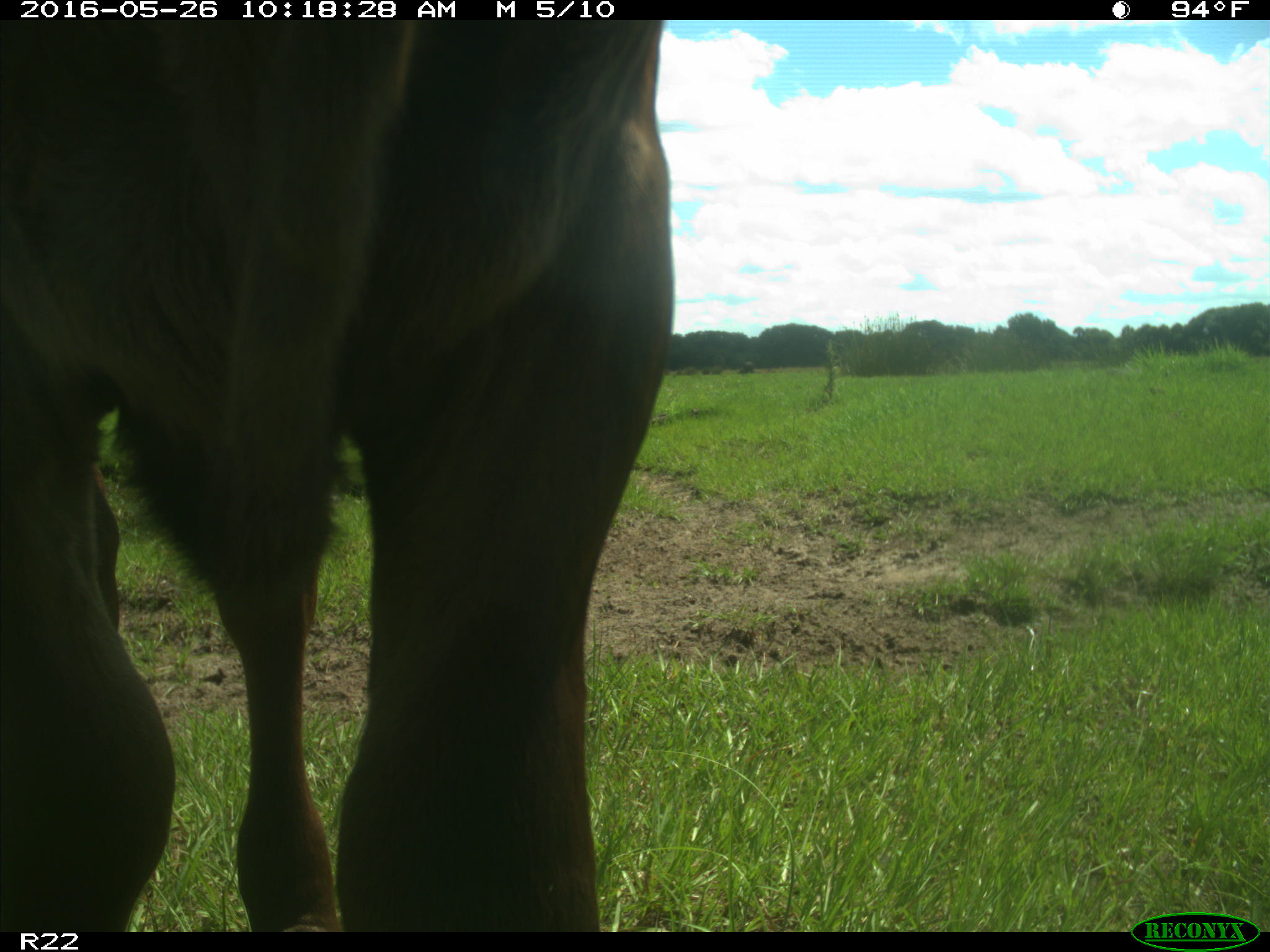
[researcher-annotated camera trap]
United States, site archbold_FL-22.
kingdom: Animalia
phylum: Chordata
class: Mammalia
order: Artiodactyla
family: Bovidae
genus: Bos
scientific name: Bos taurus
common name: domestic cow